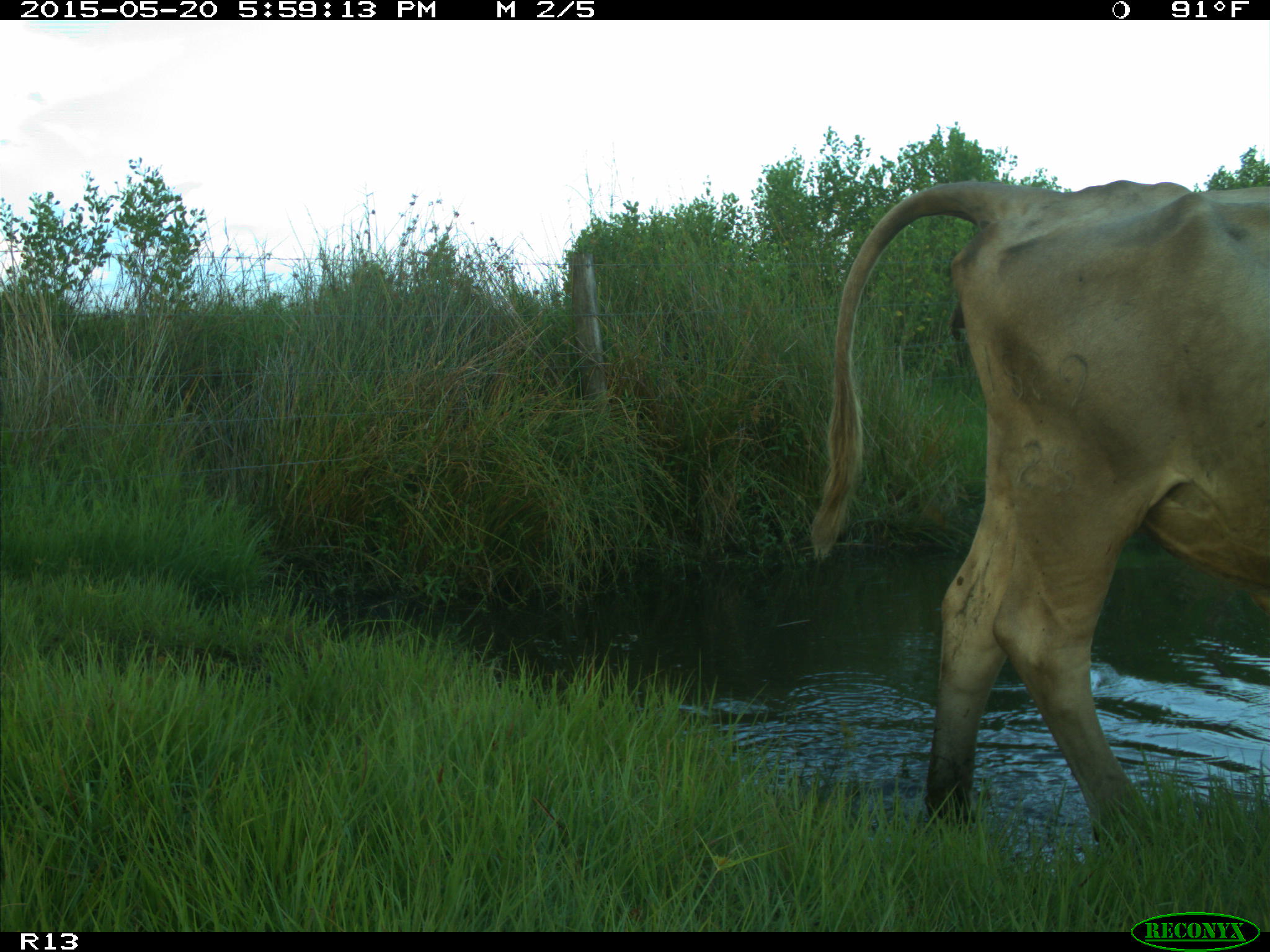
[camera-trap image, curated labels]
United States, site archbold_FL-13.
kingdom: Animalia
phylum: Chordata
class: Mammalia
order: Artiodactyla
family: Bovidae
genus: Bos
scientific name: Bos taurus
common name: domestic cow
Bos taurus (domestic cow).